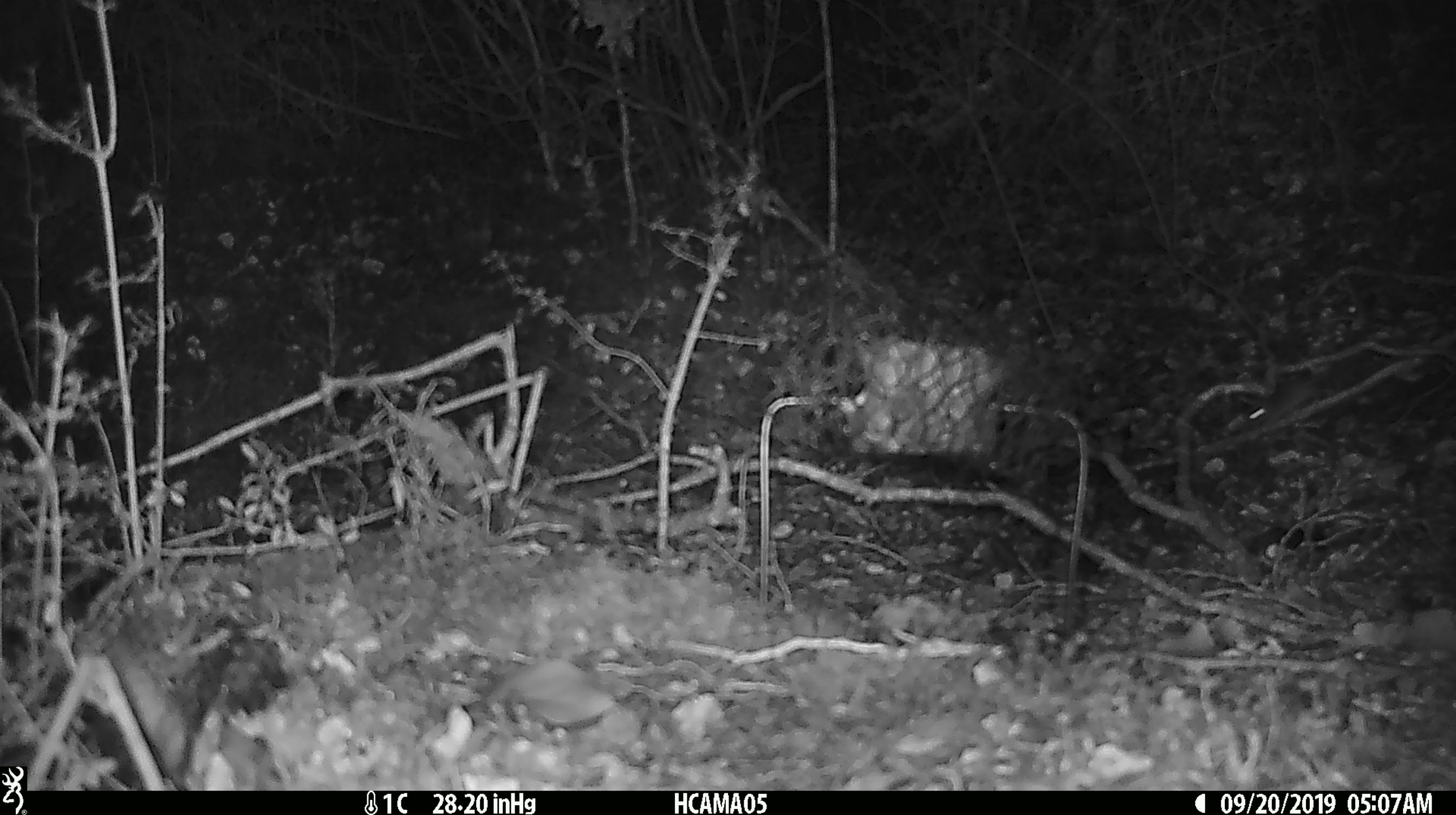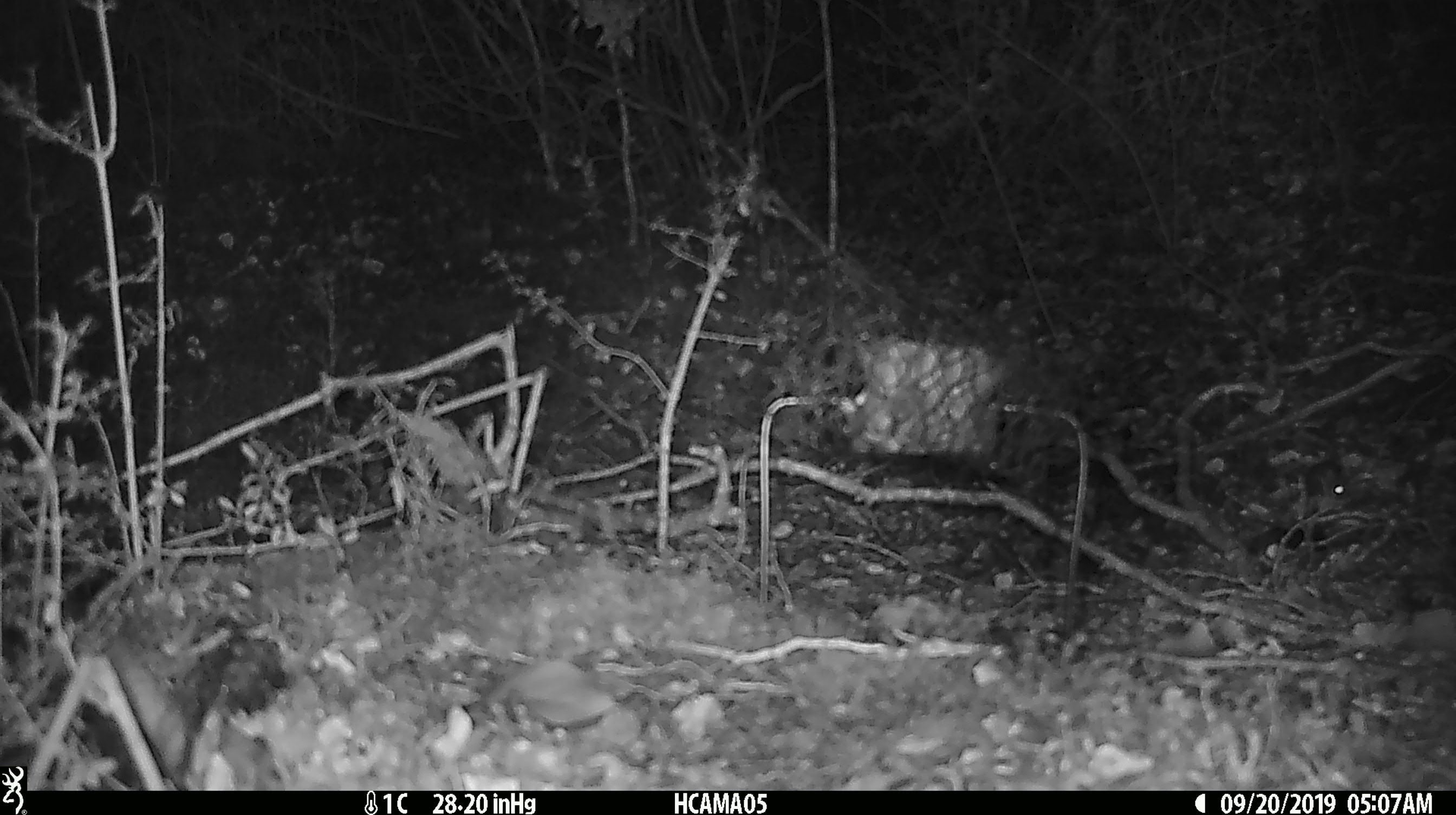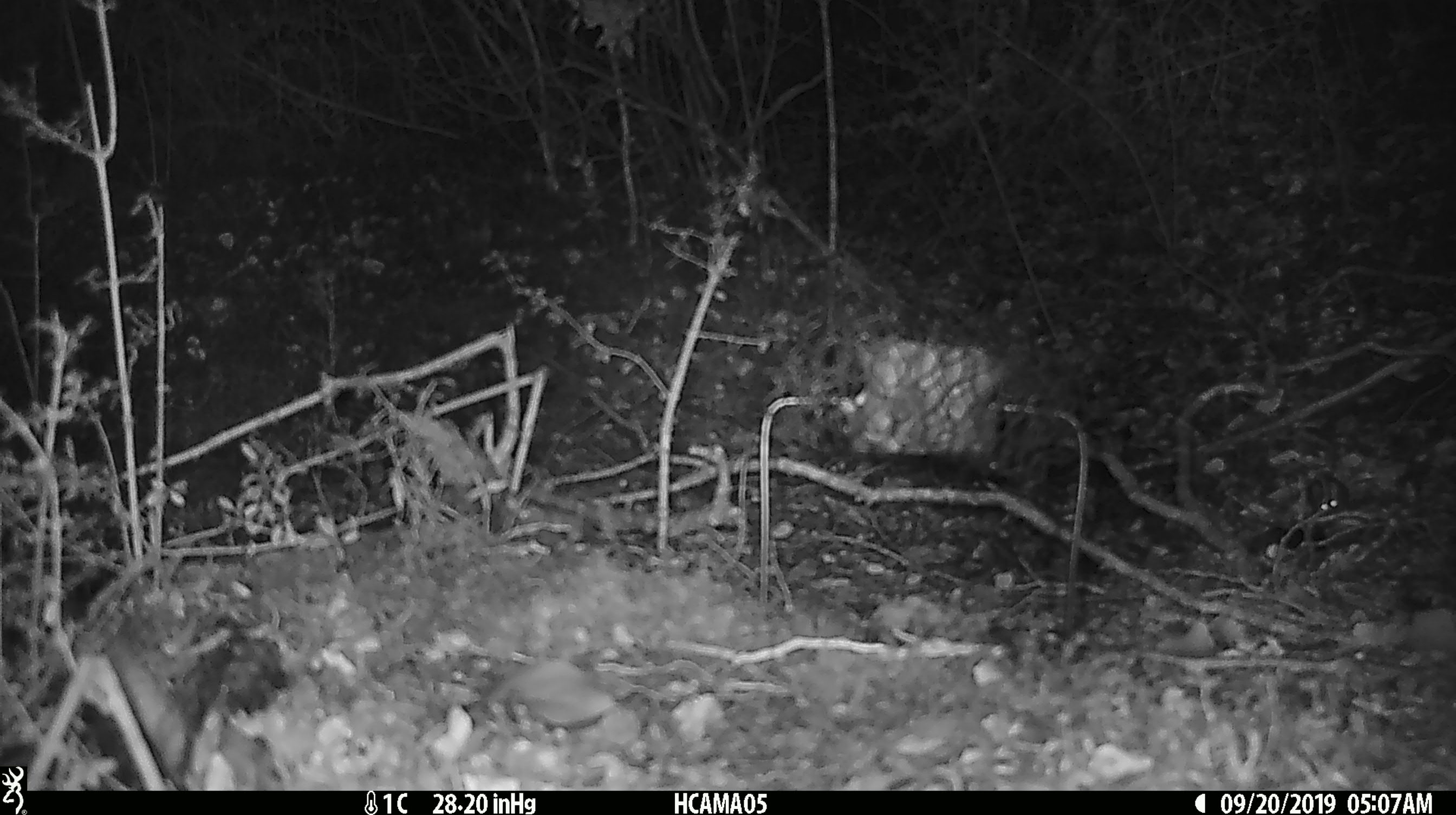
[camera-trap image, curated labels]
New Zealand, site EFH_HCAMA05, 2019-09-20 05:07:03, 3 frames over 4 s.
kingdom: Animalia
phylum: Chordata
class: Mammalia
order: Rodentia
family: Muridae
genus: Mus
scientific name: Mus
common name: mouse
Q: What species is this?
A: Mouse (Mus).